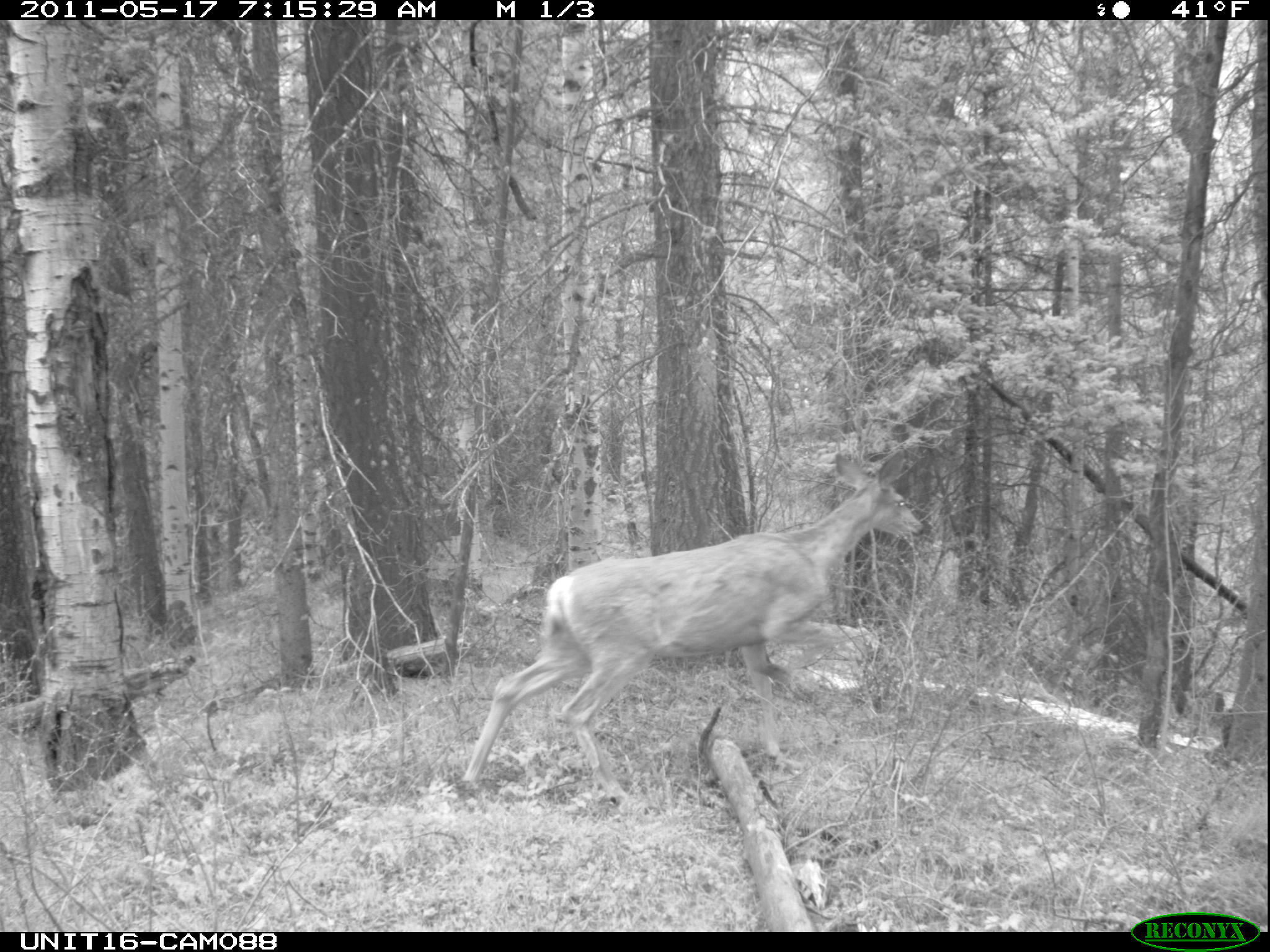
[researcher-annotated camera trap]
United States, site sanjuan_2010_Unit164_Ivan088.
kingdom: Animalia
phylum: Chordata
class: Mammalia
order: Artiodactyla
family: Cervidae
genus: Odocoileus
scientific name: Odocoileus hemionus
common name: mule deer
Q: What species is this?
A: Odocoileus hemionus (mule deer).